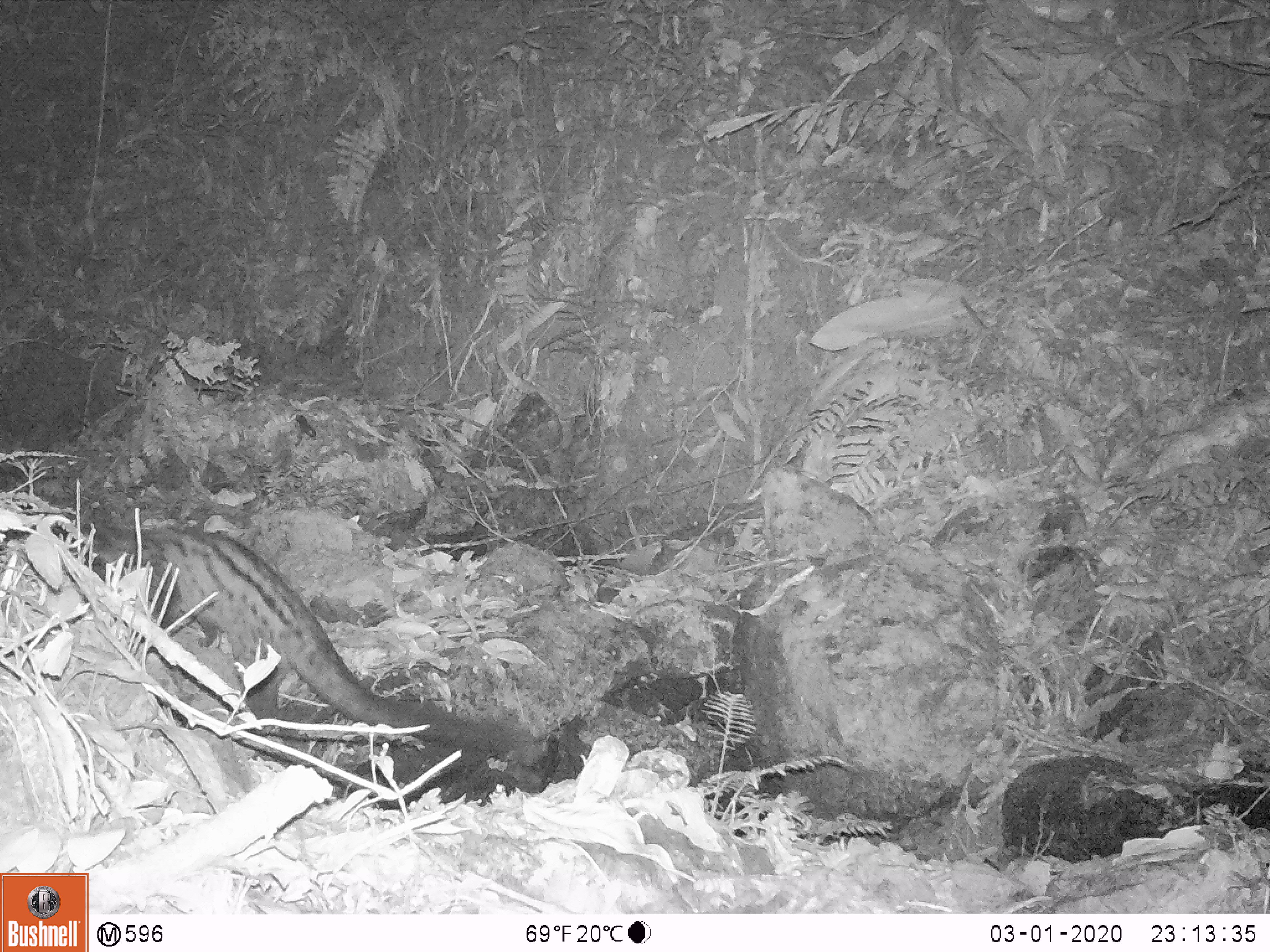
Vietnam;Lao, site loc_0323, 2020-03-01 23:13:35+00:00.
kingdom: Animalia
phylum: Chordata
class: Mammalia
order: Carnivora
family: Viverridae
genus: Paradoxurus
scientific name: Paradoxurus hermaphroditus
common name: common palm civet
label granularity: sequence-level